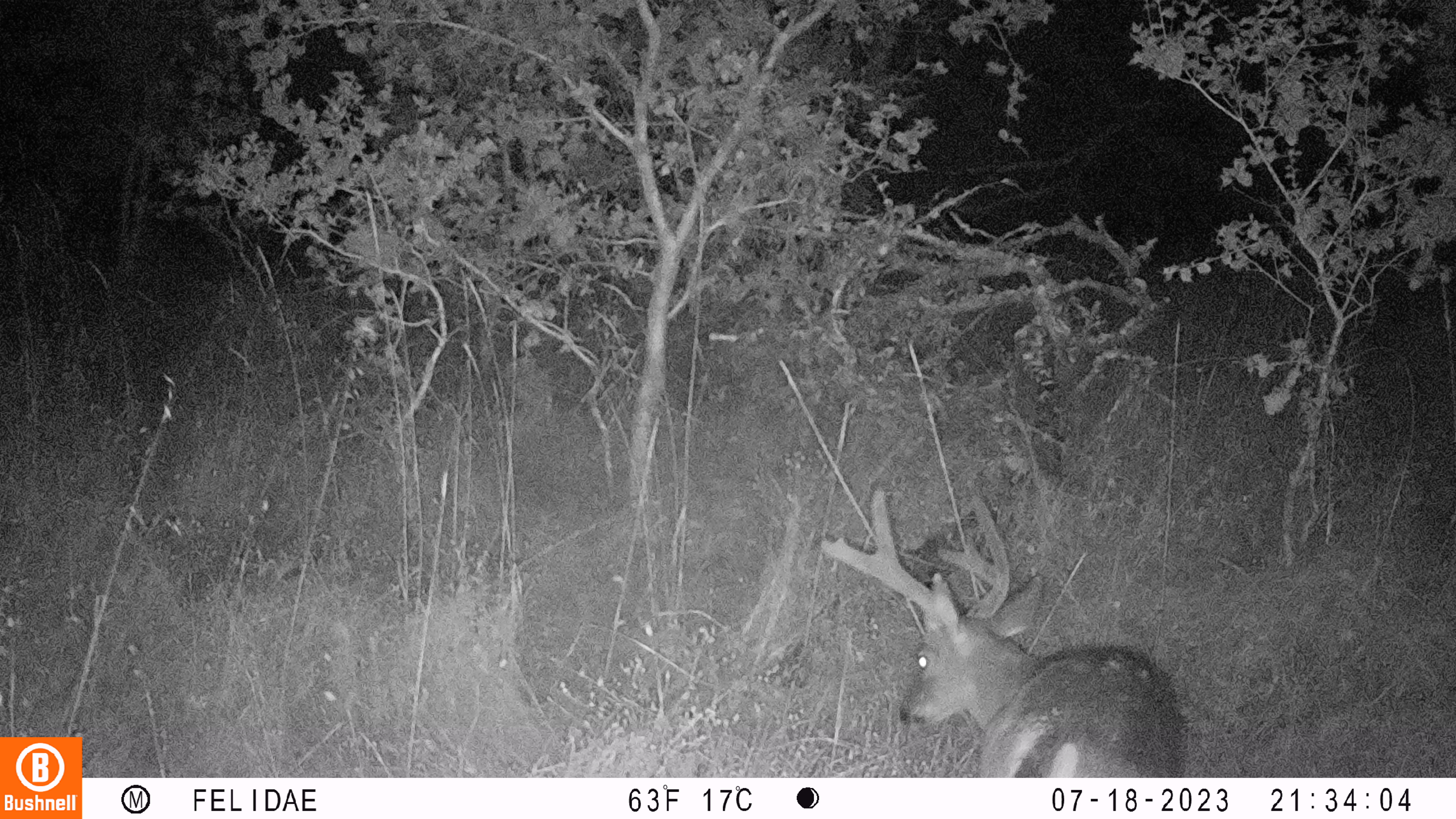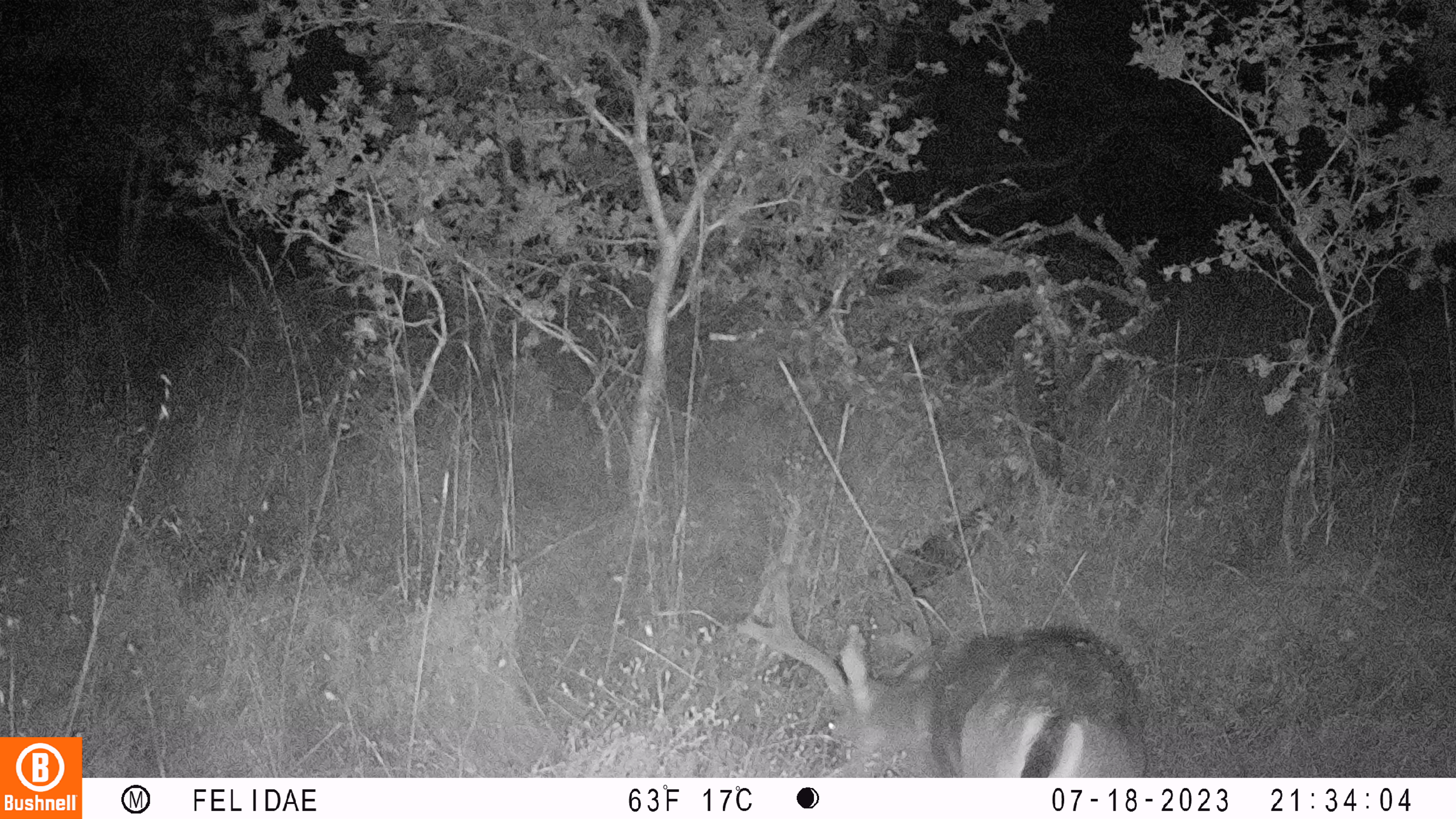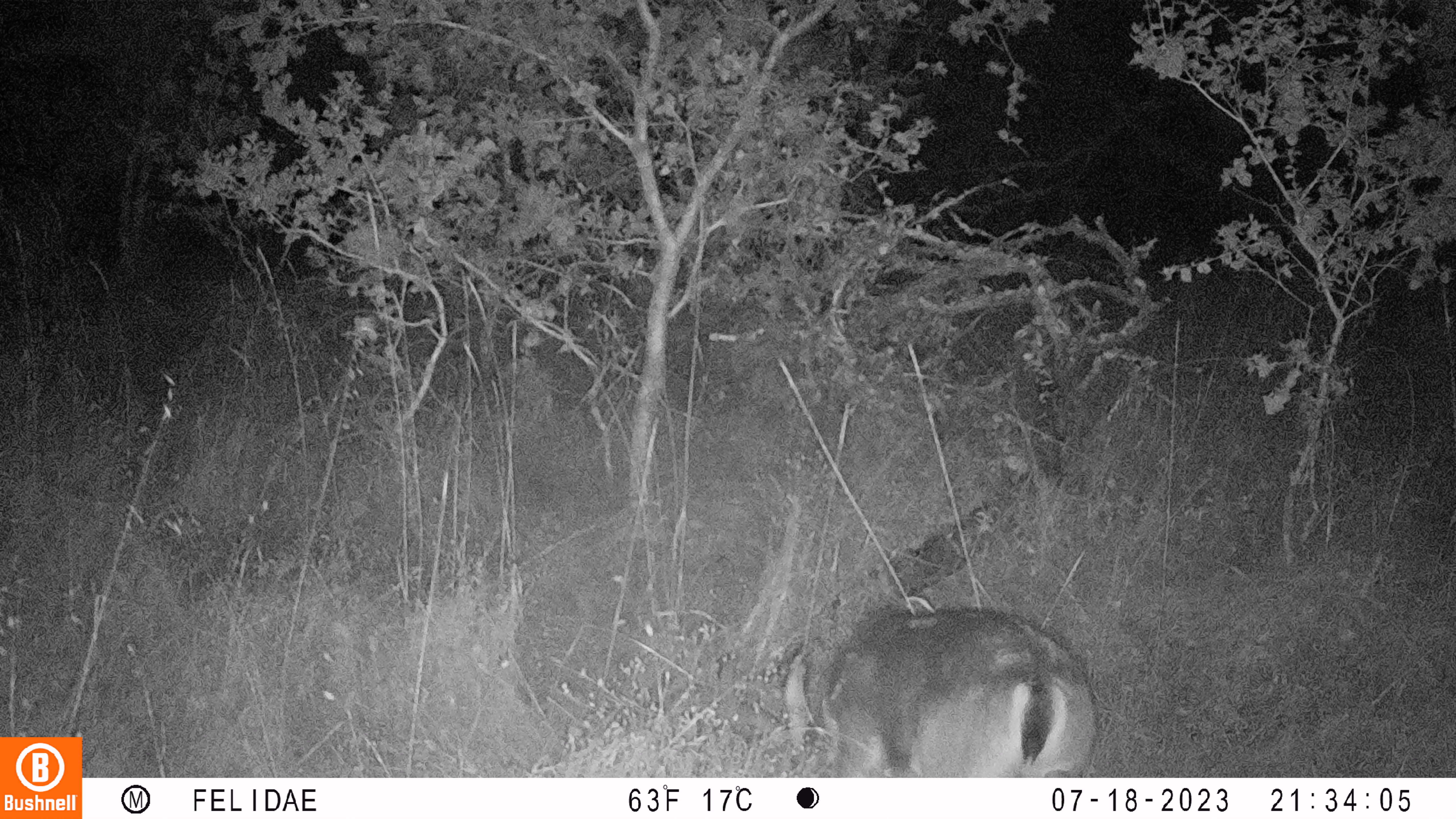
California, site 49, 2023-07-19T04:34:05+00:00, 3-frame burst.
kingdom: Animalia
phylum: Chordata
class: Mammalia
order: Artiodactyla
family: Cervidae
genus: Odocoileus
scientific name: Odocoileus hemionus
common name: mule deer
Mule deer (Odocoileus hemionus).